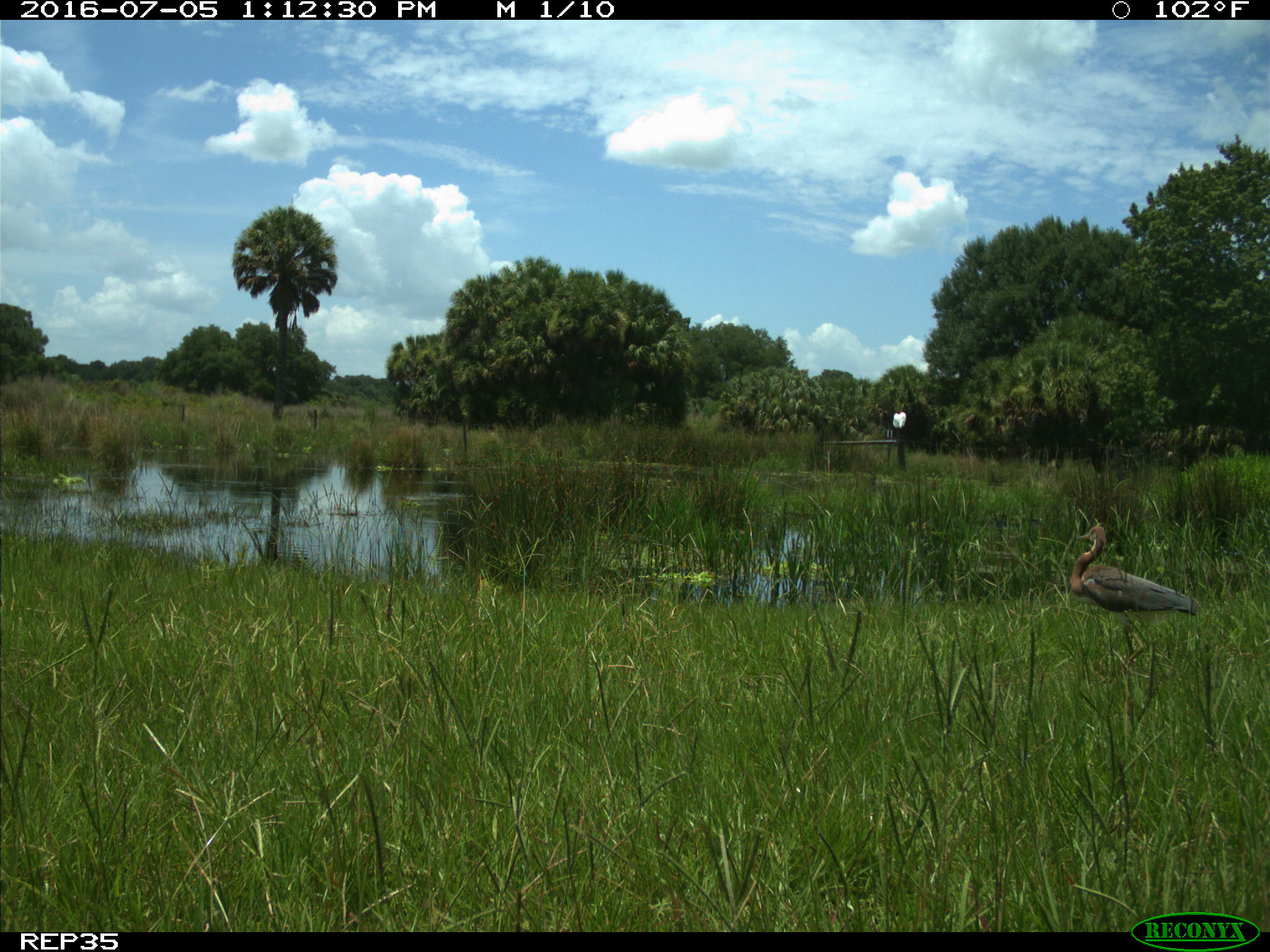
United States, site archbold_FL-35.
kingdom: Animalia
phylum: Chordata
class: Aves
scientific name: Aves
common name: birds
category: unidentified bird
Unidentified bird (birds) (Aves).